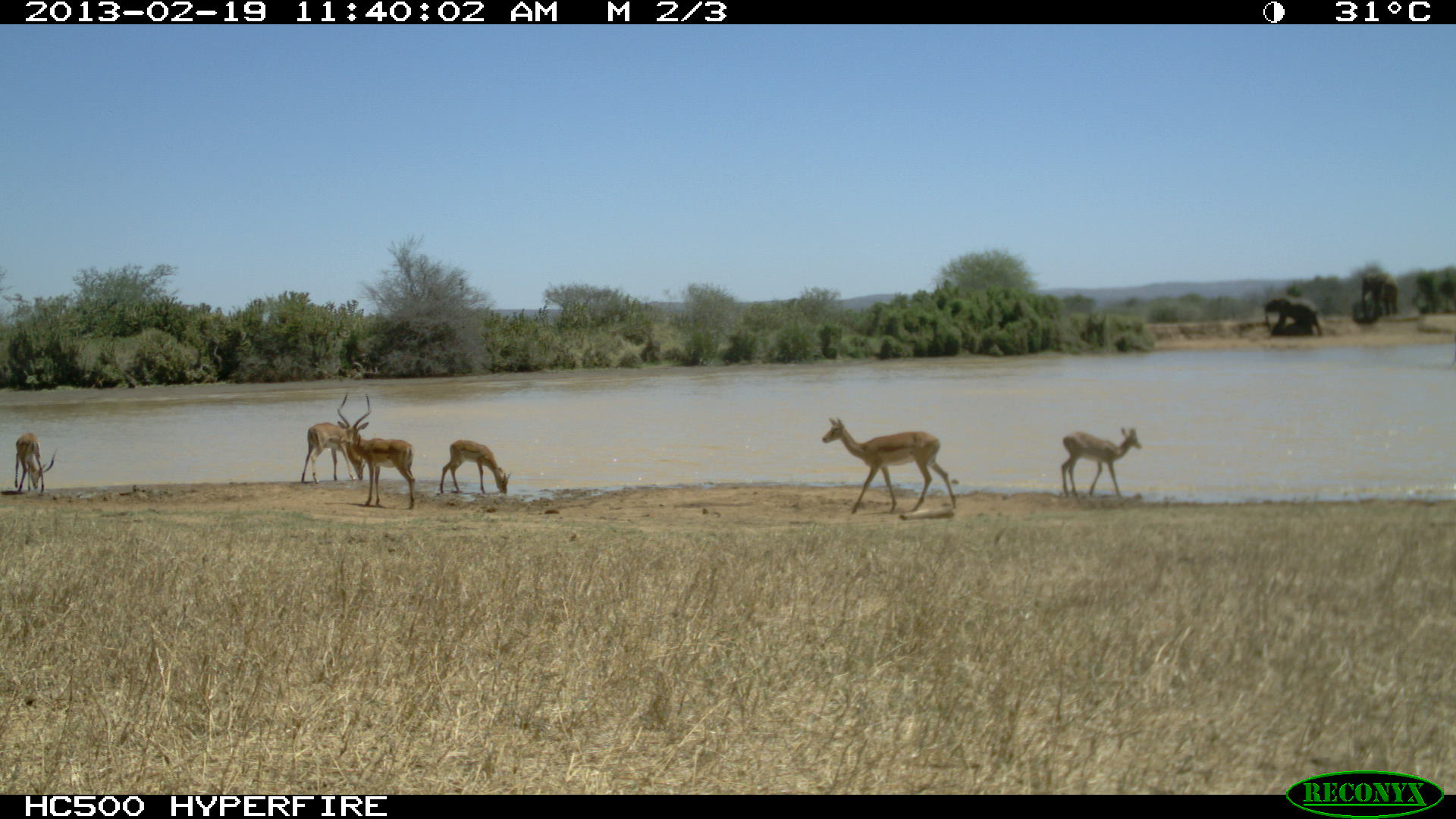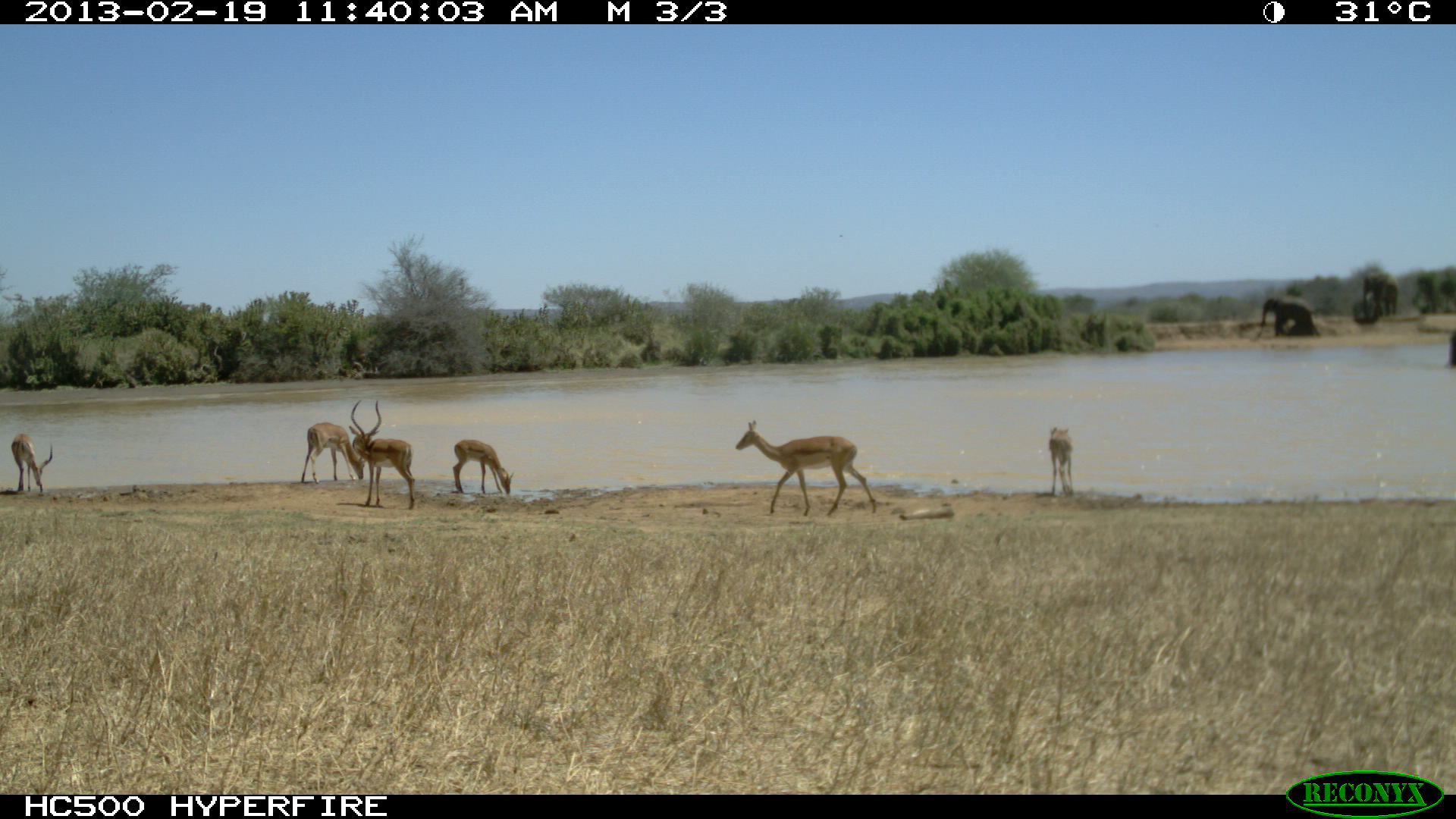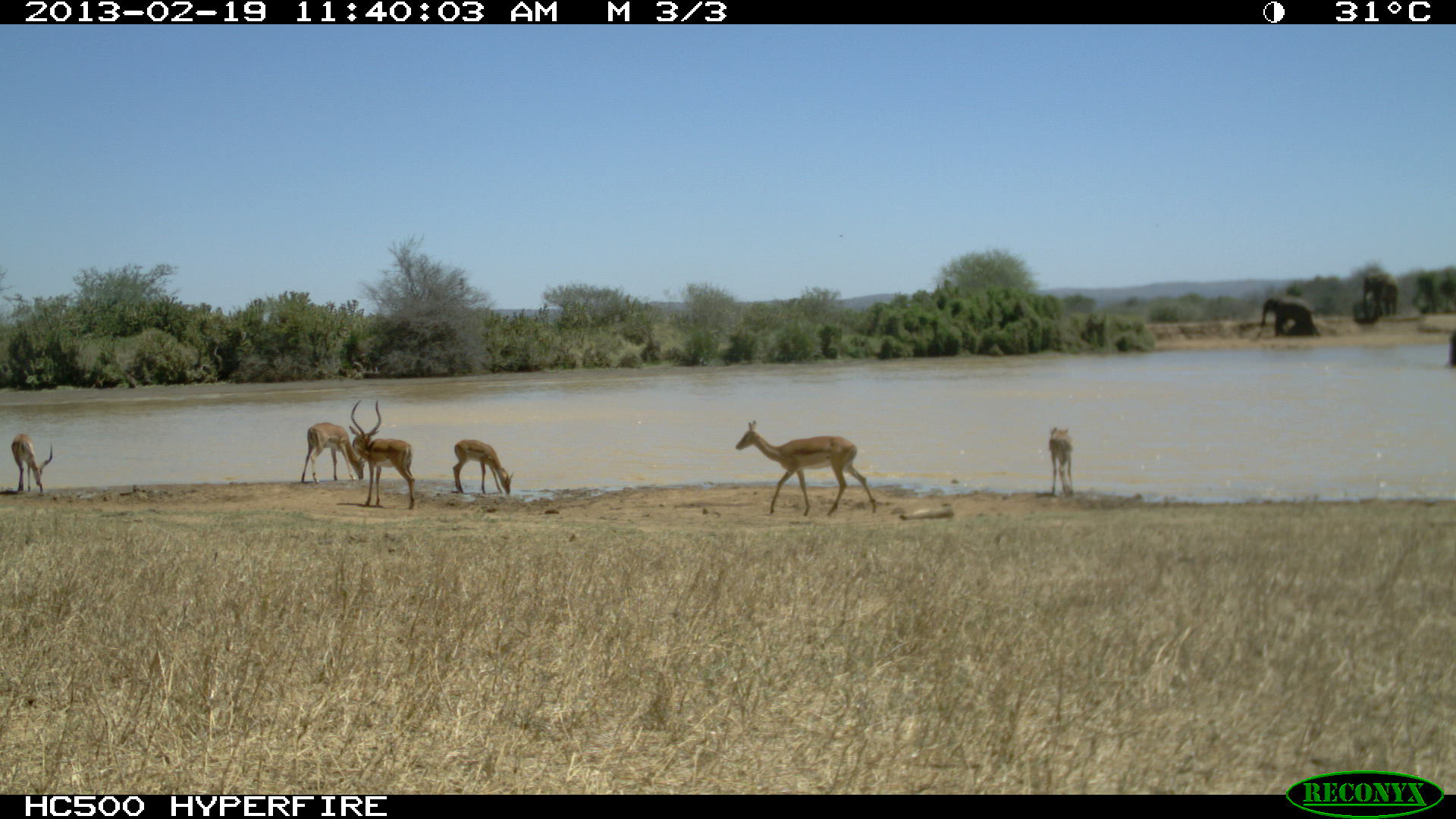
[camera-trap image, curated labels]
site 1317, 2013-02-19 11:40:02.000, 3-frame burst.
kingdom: Animalia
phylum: Chordata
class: Mammalia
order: Proboscidea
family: Elephantidae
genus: Loxodonta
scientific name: Loxodonta africana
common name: african bush elephant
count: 4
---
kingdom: Animalia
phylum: Chordata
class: Mammalia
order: Artiodactyla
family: Bovidae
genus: Aepyceros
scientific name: Aepyceros melampus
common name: impala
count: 6